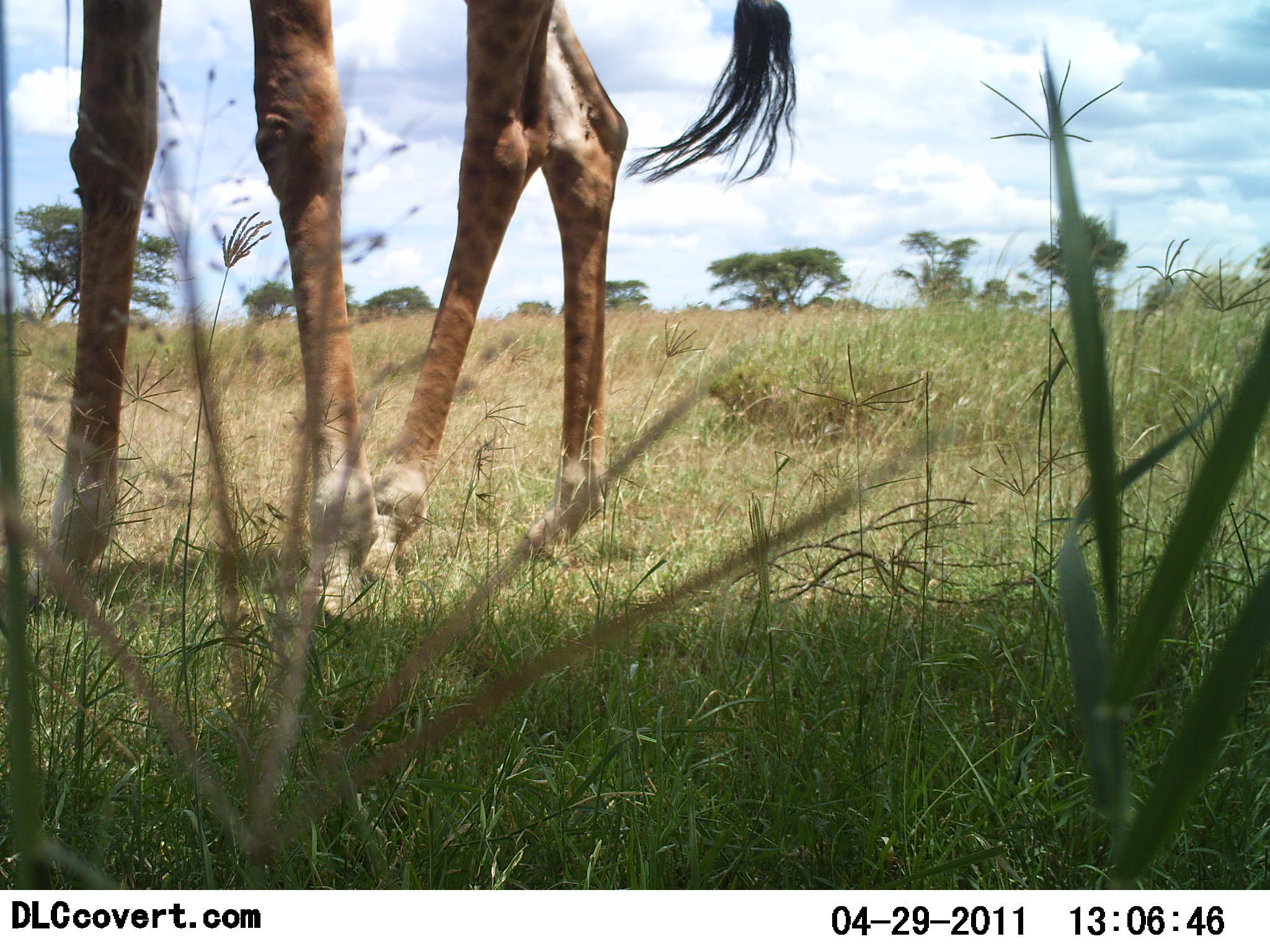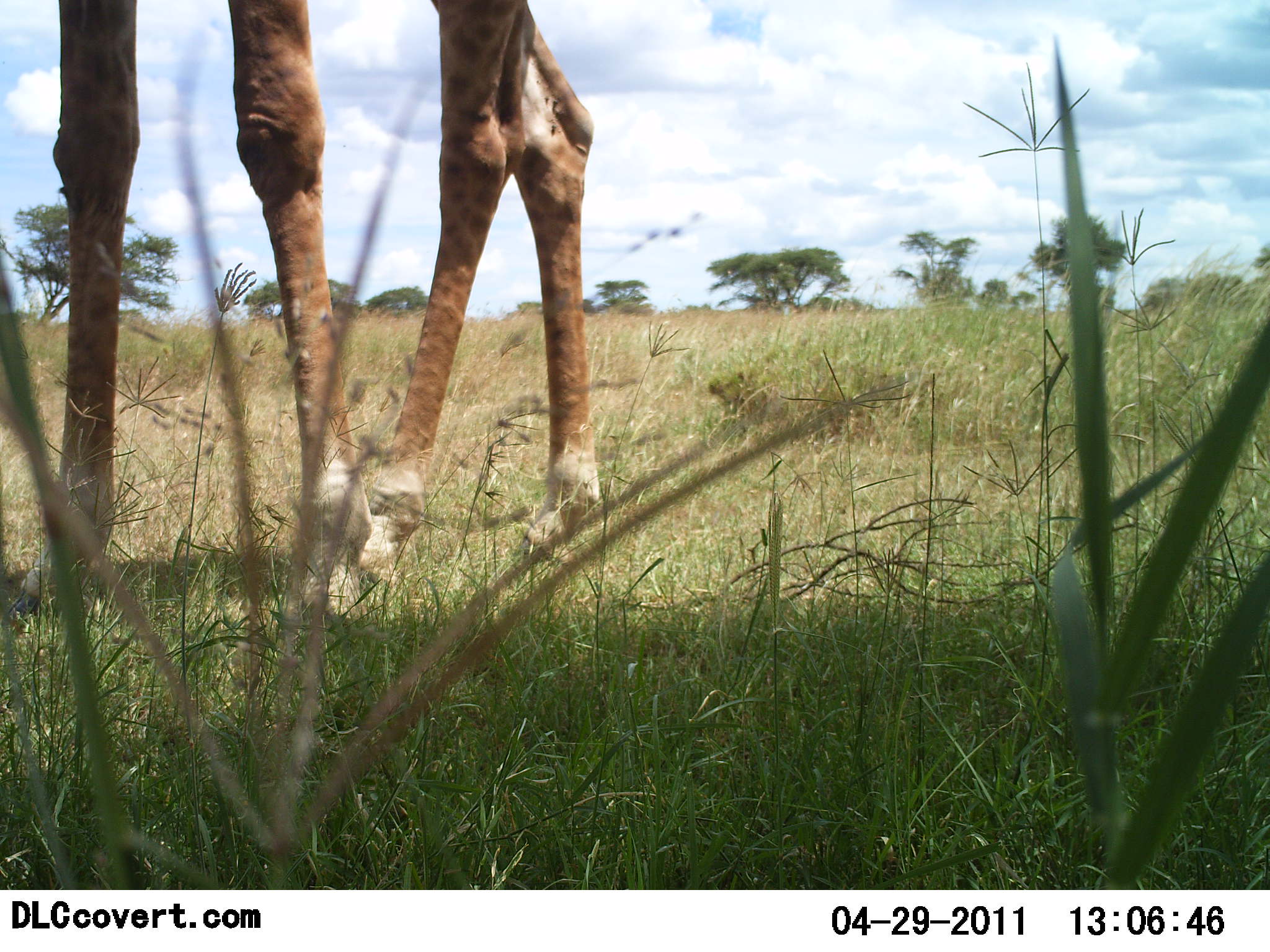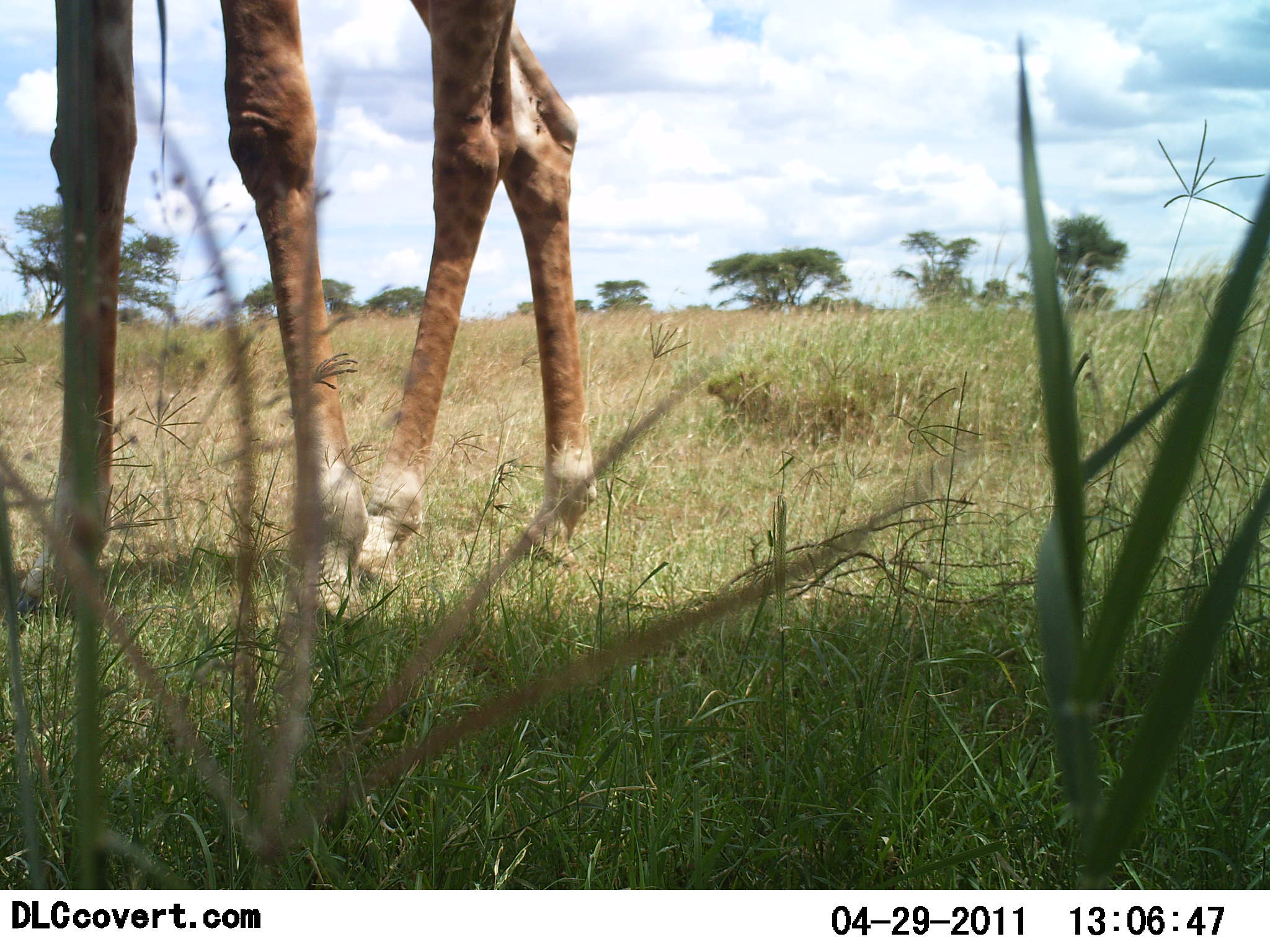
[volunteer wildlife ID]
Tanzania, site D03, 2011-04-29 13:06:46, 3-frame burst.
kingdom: Animalia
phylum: Chordata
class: Mammalia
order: Artiodactyla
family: Giraffidae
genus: Giraffa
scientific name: Giraffa camelopardalis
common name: giraffe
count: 1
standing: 100%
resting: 0%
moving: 0%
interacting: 0%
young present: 0%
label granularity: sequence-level